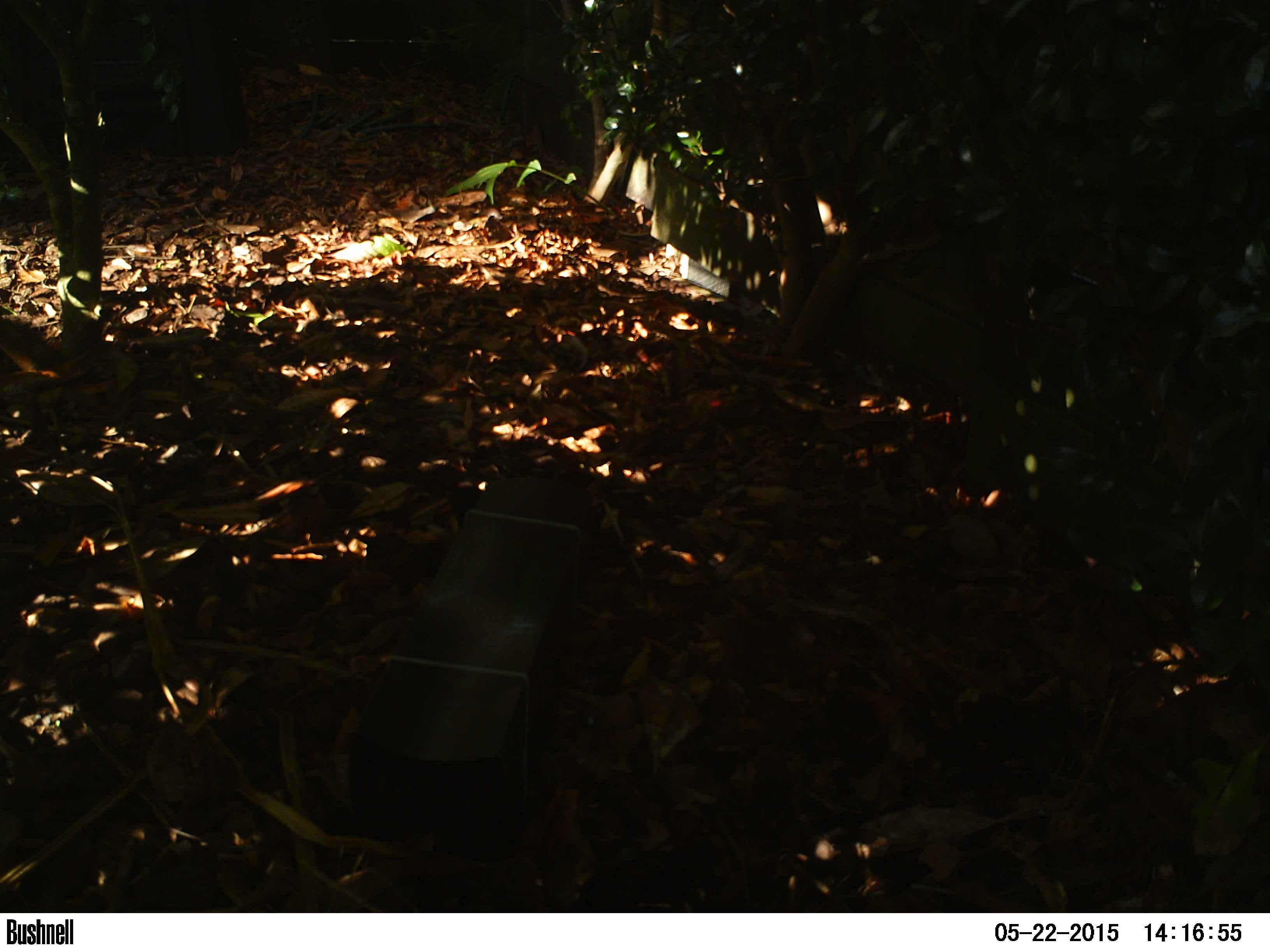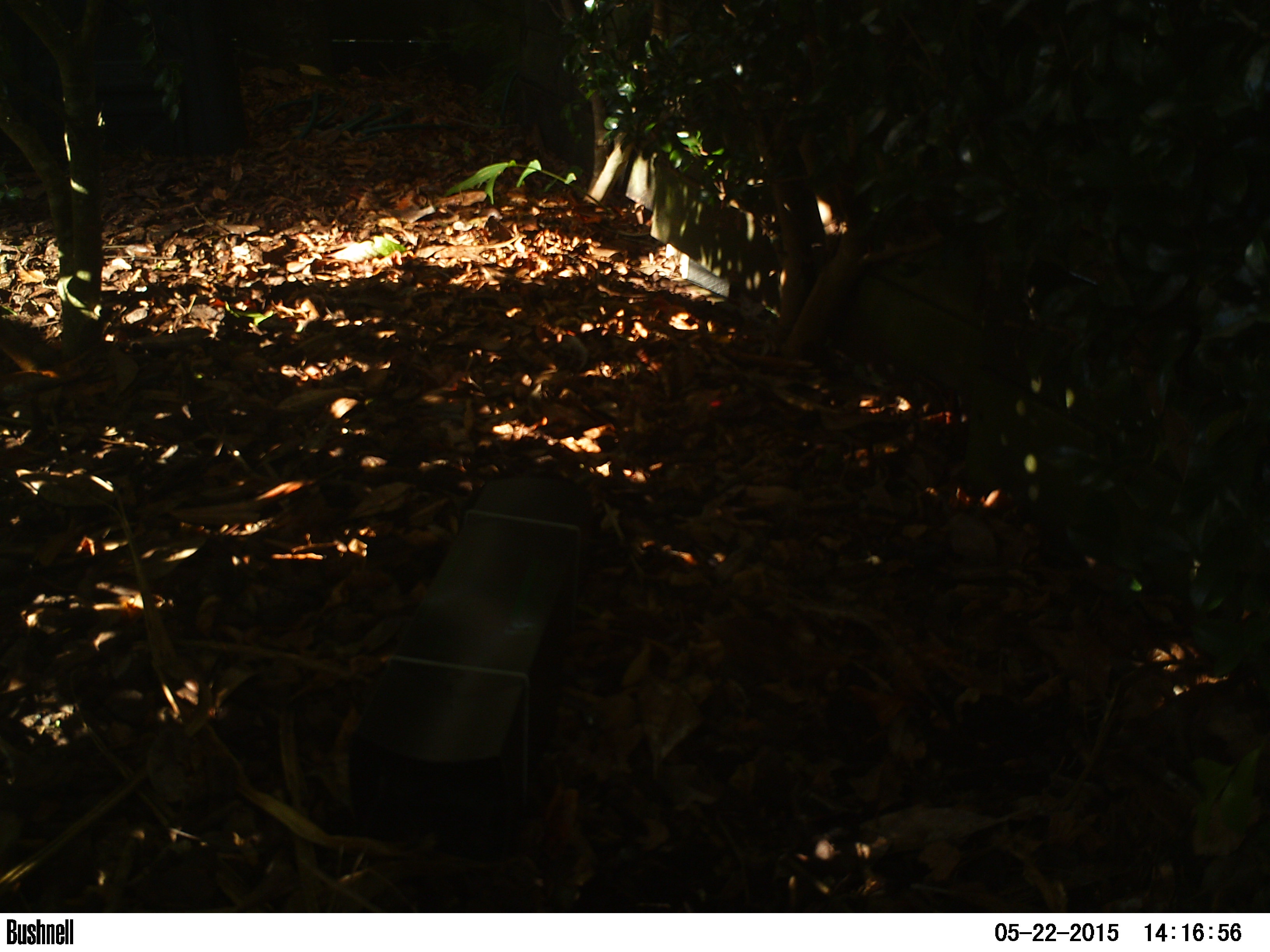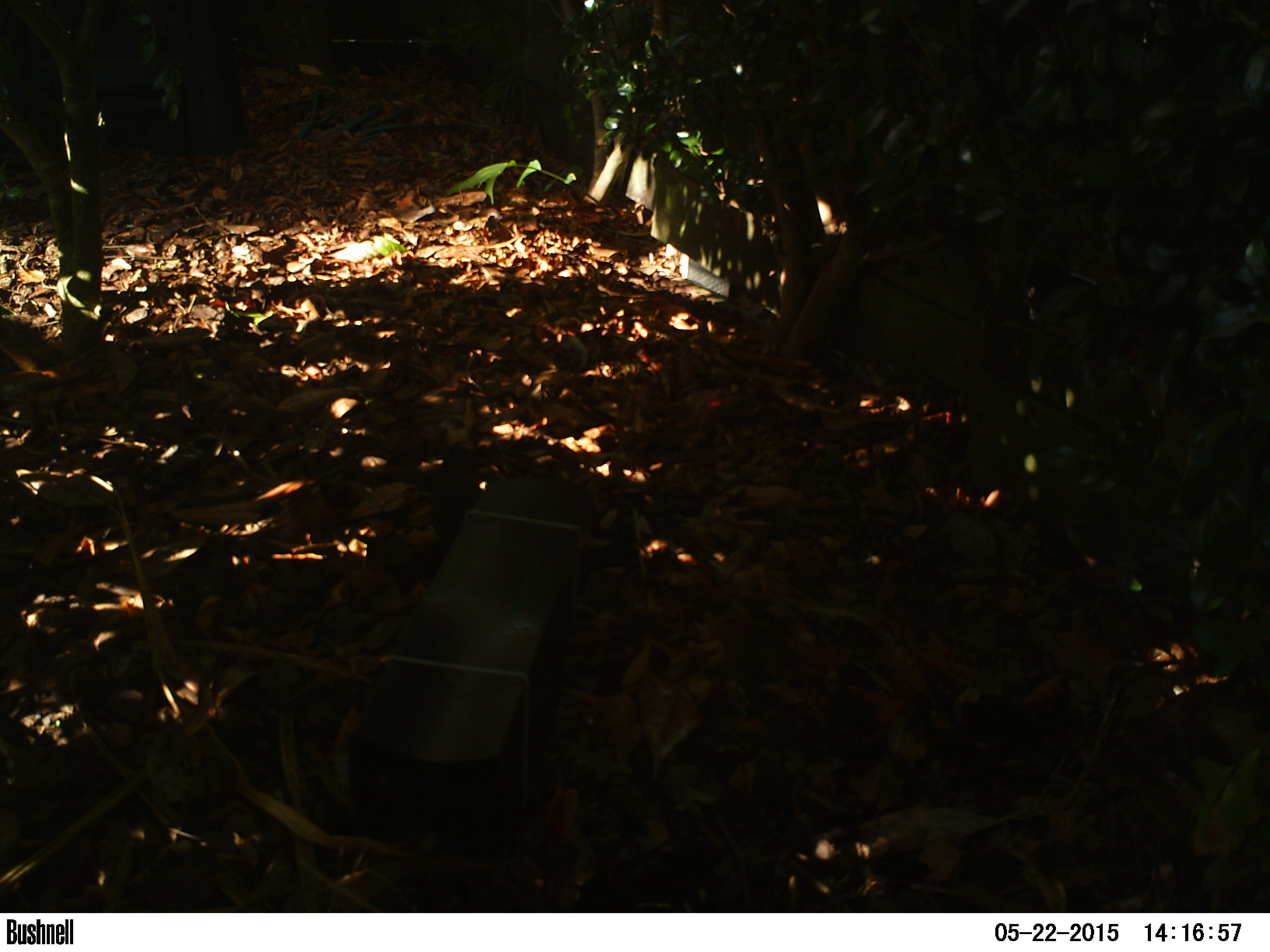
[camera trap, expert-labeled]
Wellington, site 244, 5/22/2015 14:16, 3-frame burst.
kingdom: Animalia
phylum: Chordata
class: Aves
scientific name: Aves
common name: bird